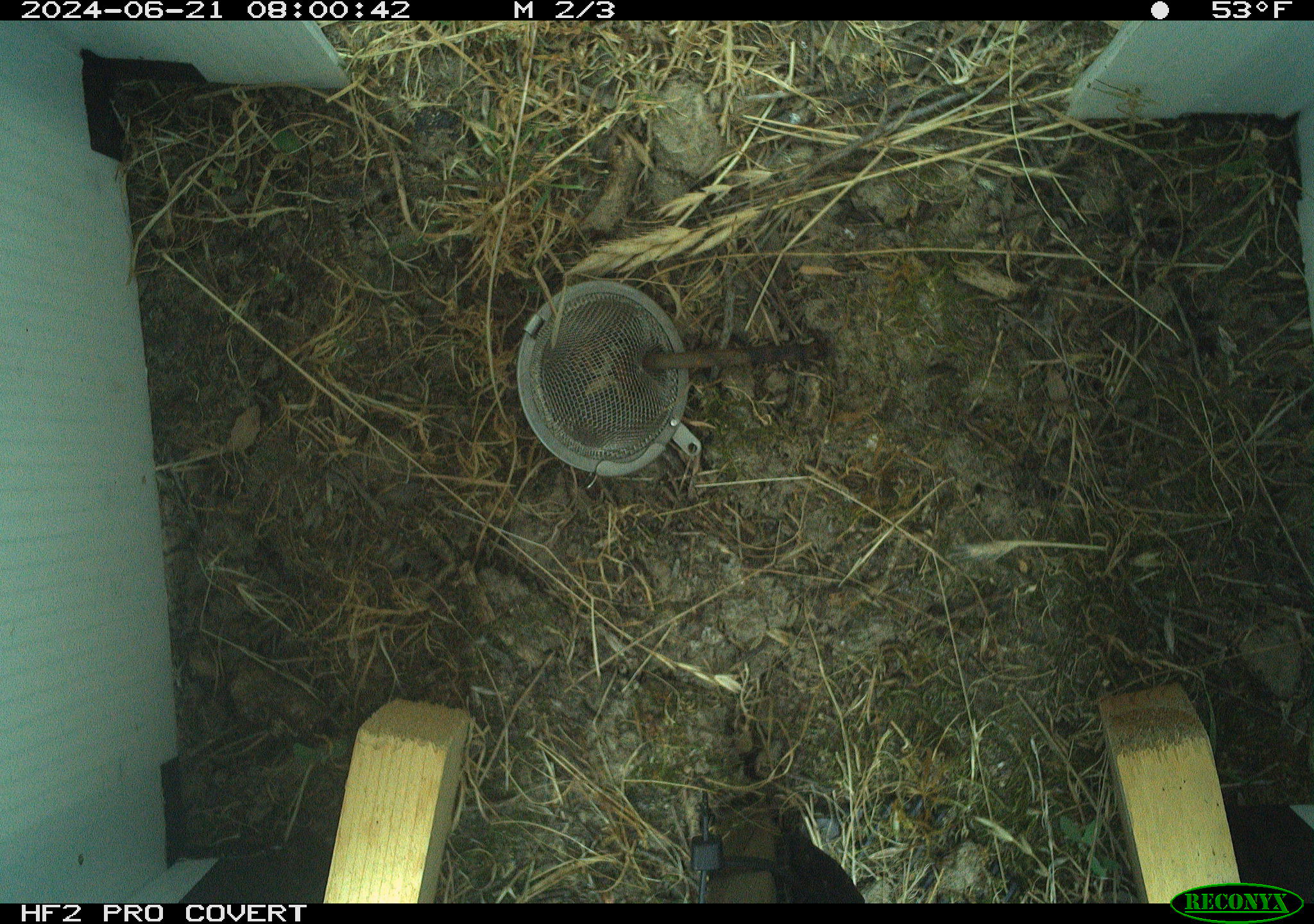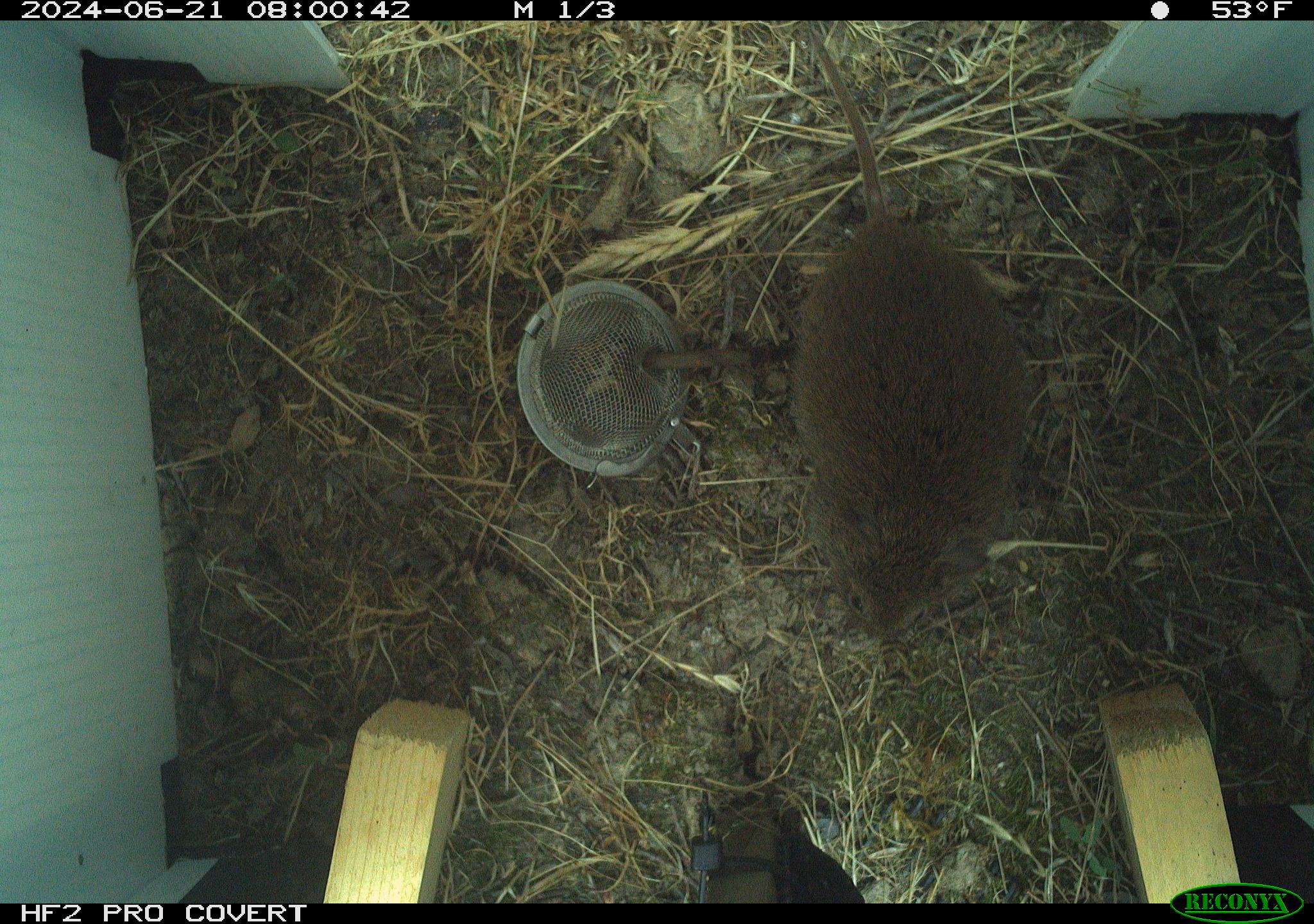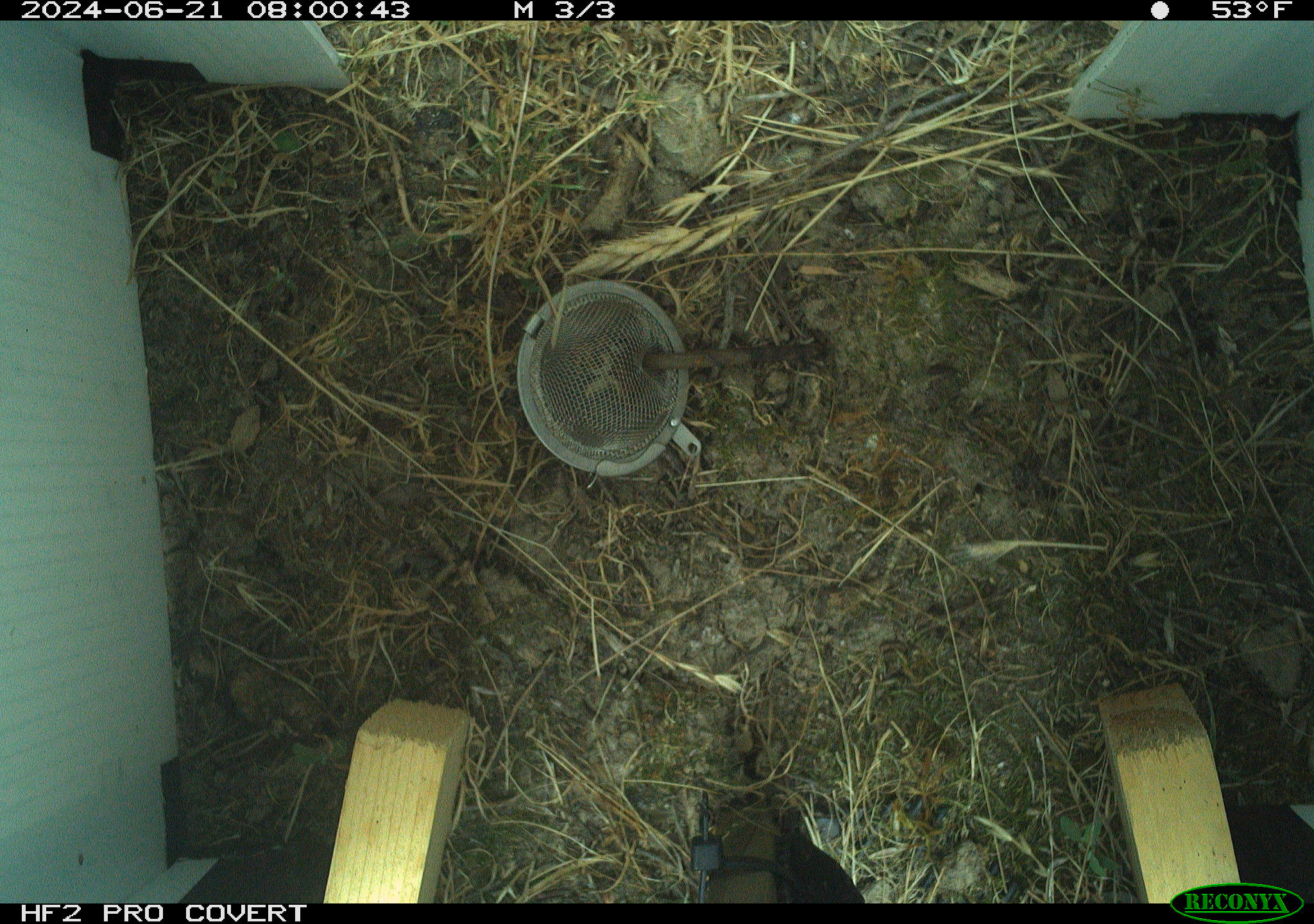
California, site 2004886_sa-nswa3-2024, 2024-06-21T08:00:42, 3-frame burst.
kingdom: Animalia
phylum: Chordata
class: Mammalia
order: Rodentia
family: Cricetidae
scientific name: Arvicolinae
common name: voles, lemmings, and muskrats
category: arvicolinae subfamily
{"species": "arvicolinae subfamily (voles, lemmings, and muskrats) (Arvicolinae)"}